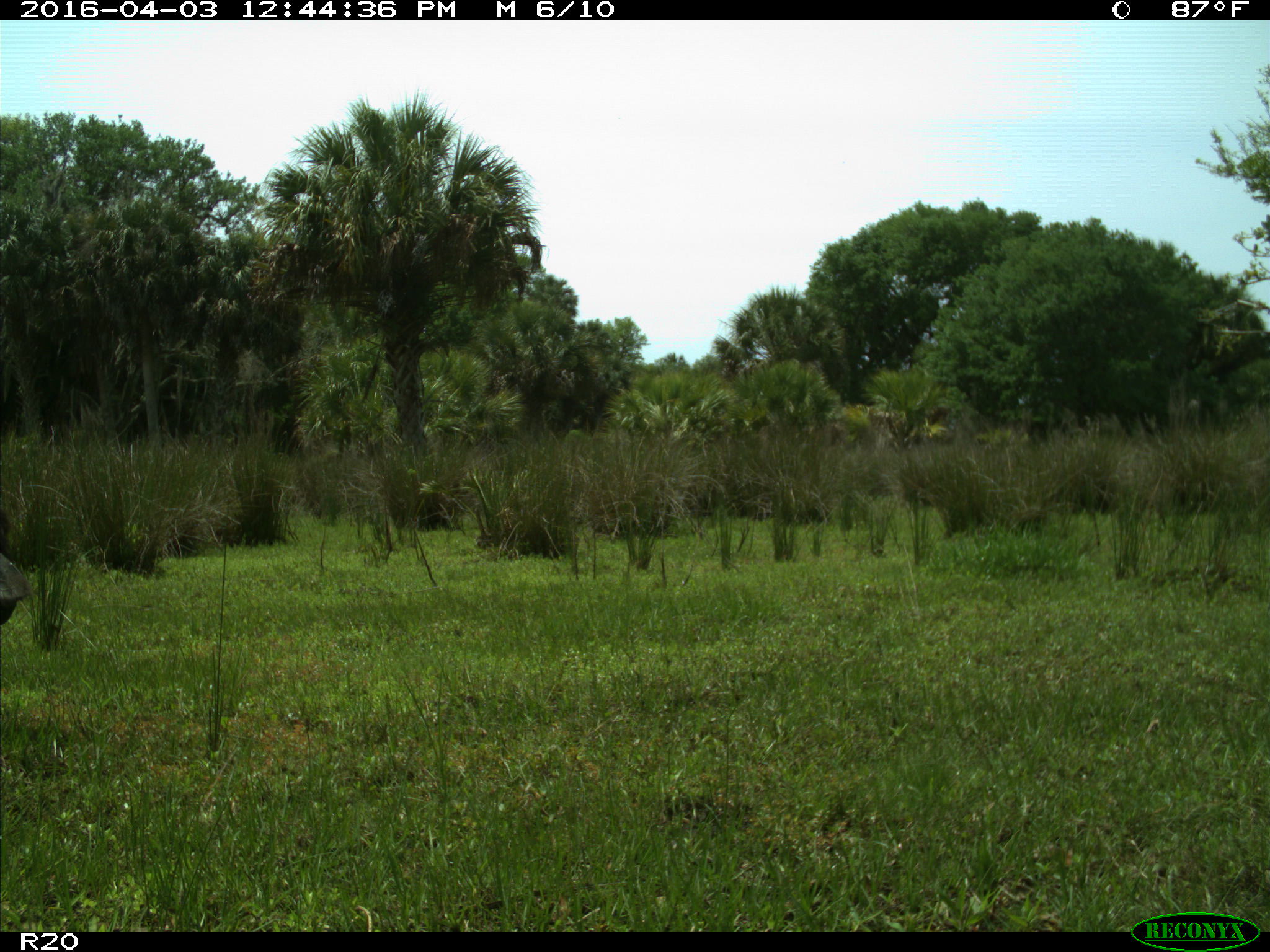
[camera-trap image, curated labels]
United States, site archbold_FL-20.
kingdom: Animalia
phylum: Chordata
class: Mammalia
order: Artiodactyla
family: Bovidae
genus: Bos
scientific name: Bos taurus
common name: domestic cow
Bos taurus (domestic cow).